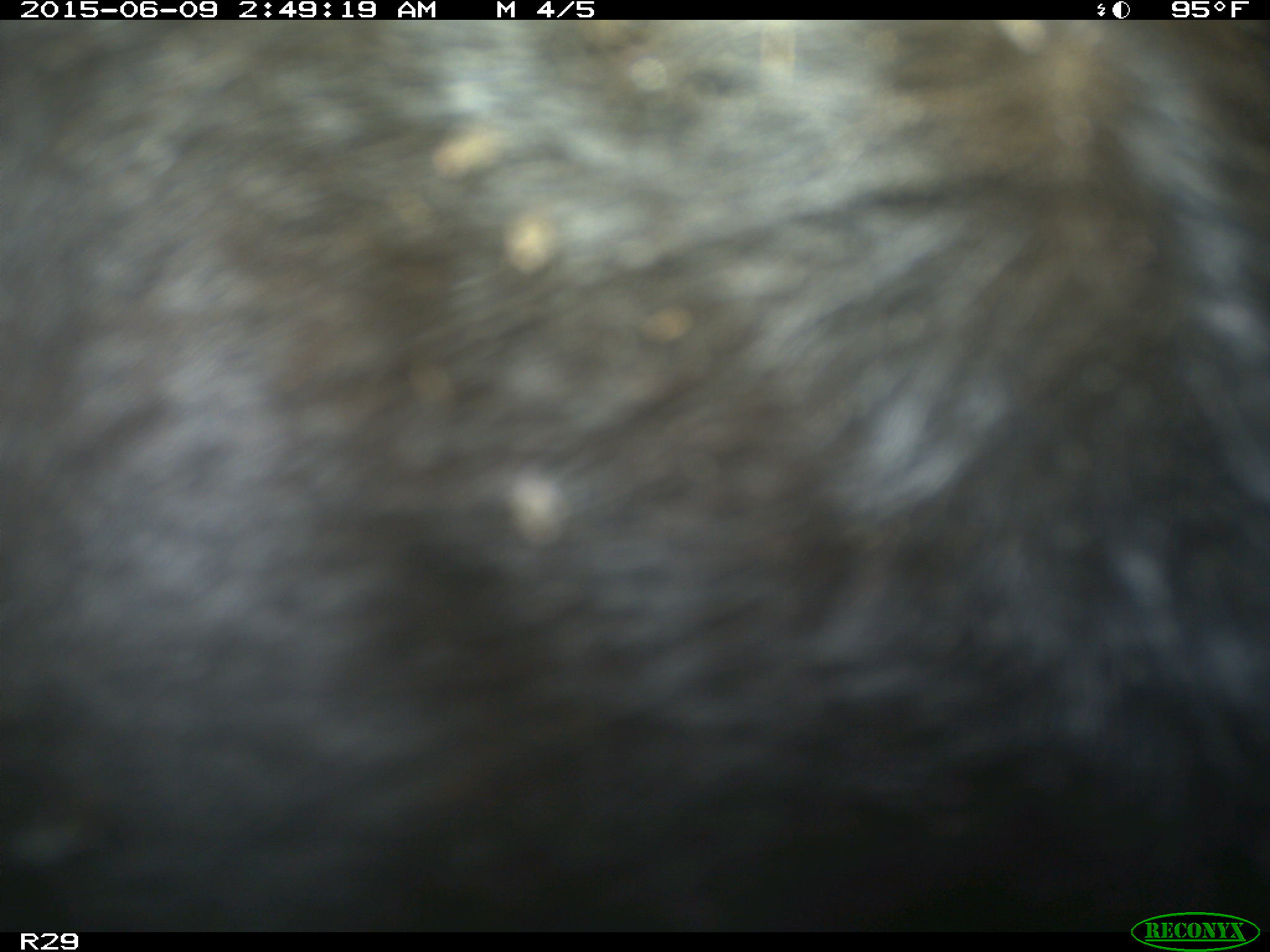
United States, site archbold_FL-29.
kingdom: Animalia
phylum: Chordata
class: Mammalia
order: Artiodactyla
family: Bovidae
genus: Bos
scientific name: Bos taurus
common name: domestic cow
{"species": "Bos taurus (domestic cow)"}